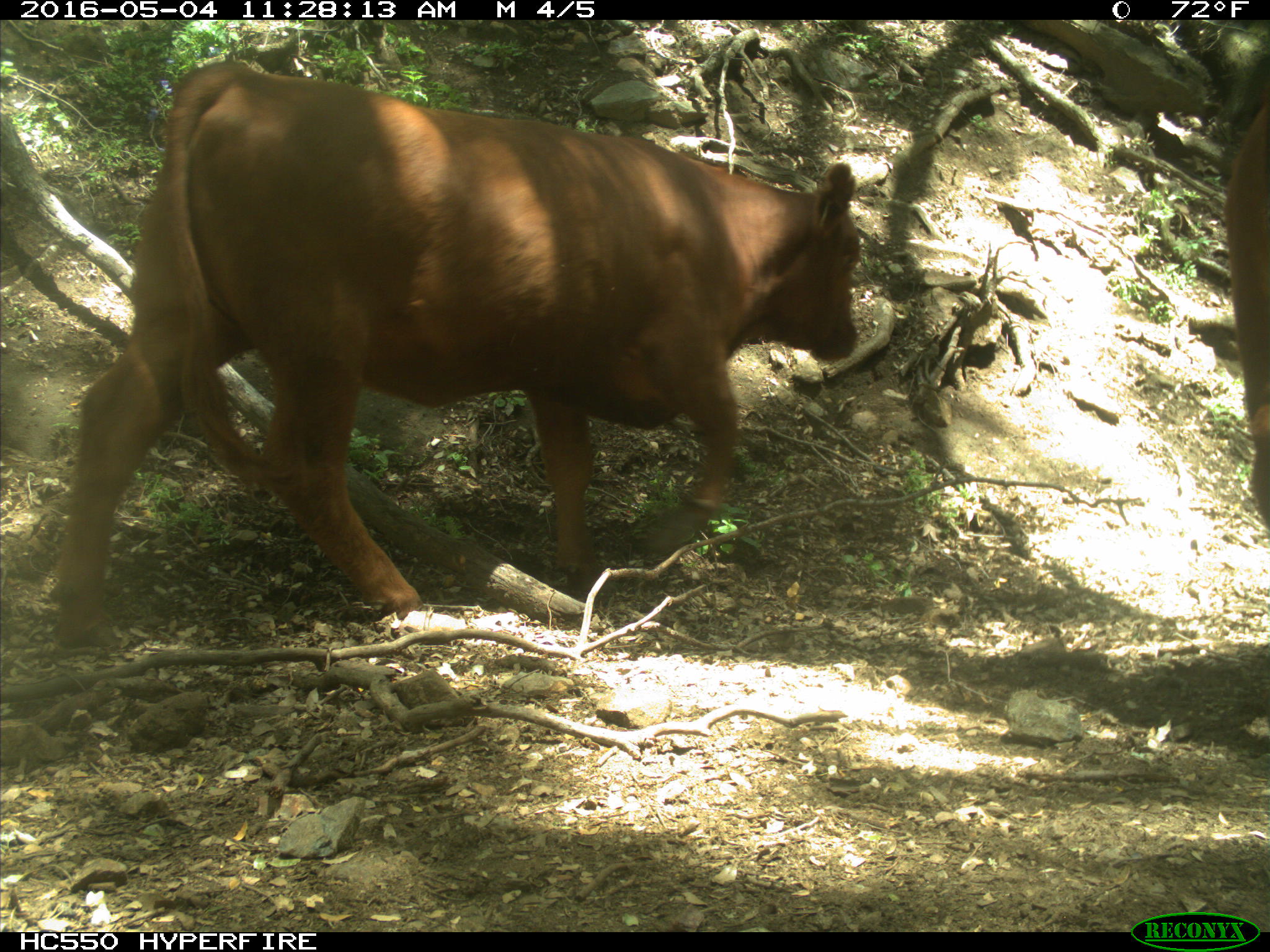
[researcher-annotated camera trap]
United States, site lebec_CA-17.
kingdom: Animalia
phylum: Chordata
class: Mammalia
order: Artiodactyla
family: Bovidae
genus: Bos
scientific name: Bos taurus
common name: domestic cow